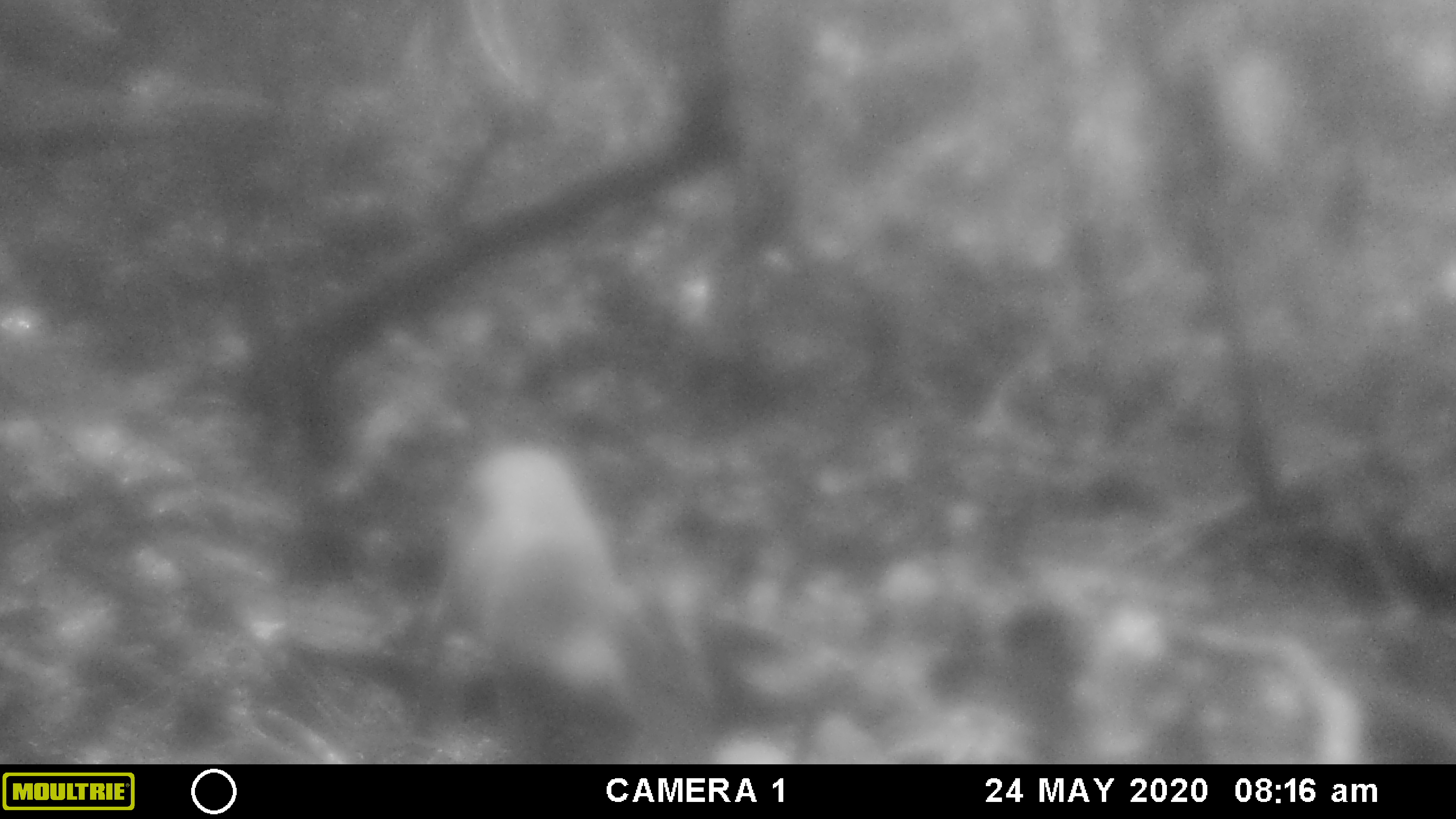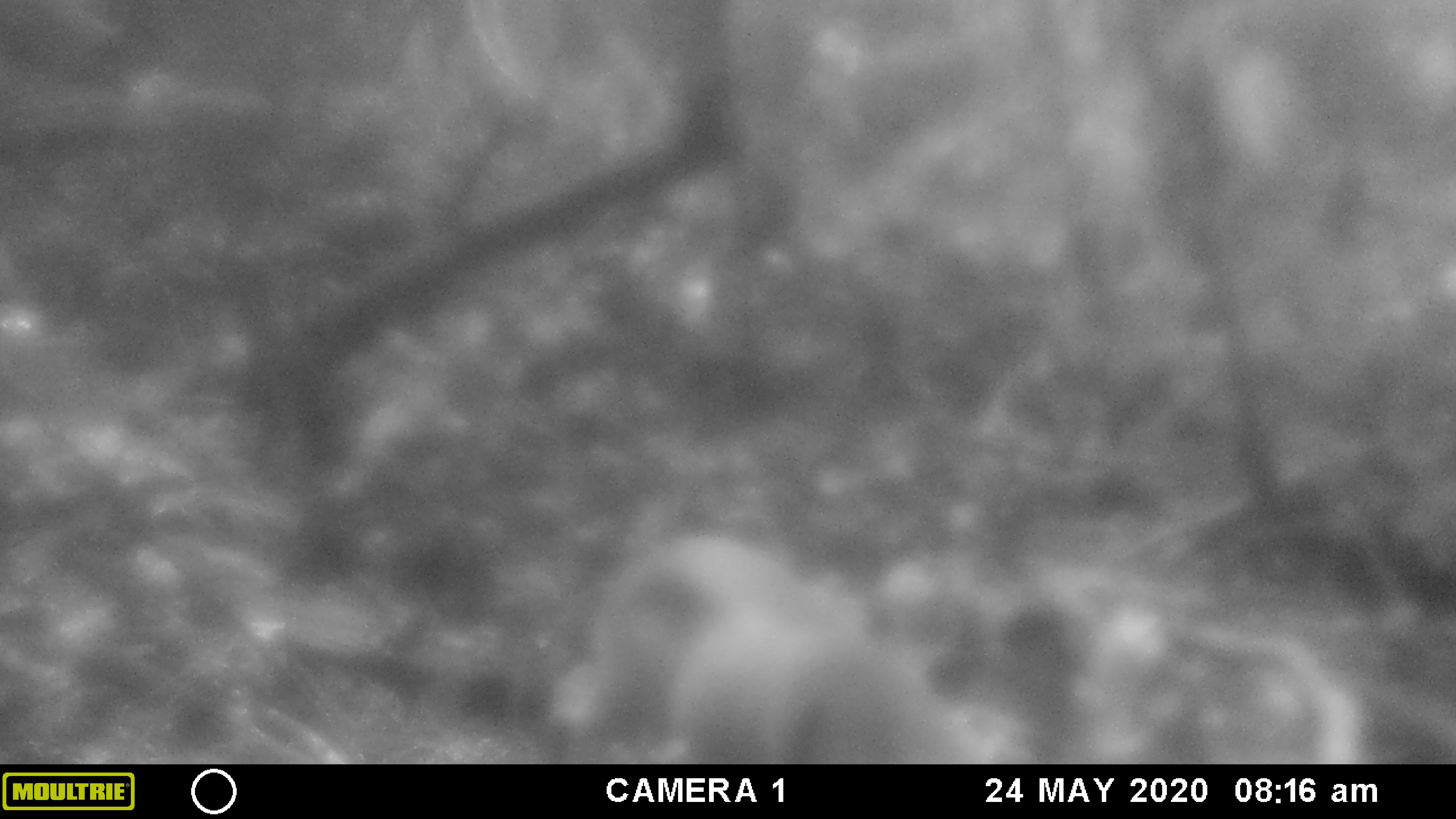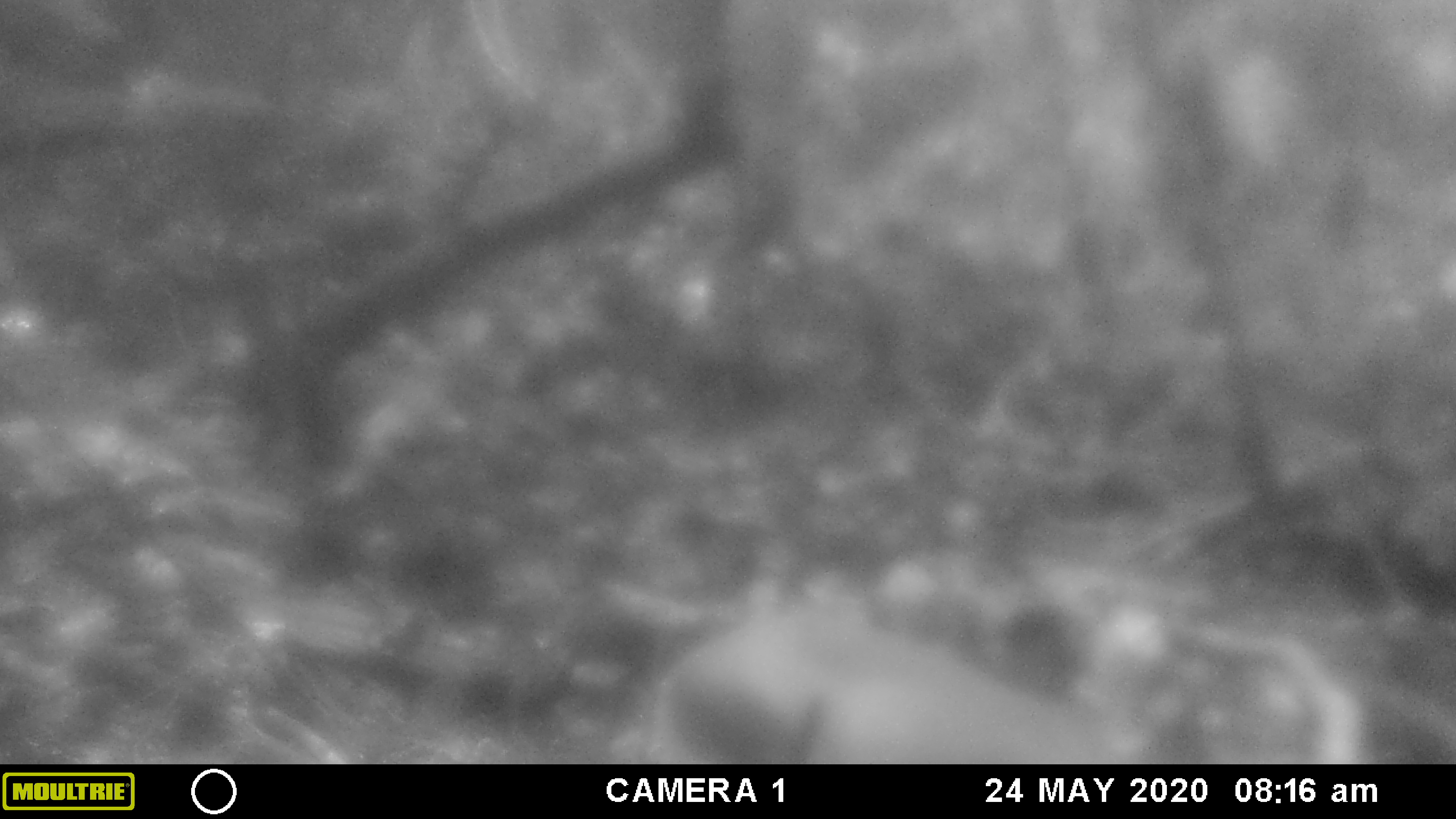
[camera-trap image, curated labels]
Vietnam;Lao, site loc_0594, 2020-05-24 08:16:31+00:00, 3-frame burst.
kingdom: Animalia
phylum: Chordata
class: Mammalia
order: Artiodactyla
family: Cervidae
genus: Muntiacus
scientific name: Muntiacus muntjak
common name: red muntjac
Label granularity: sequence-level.